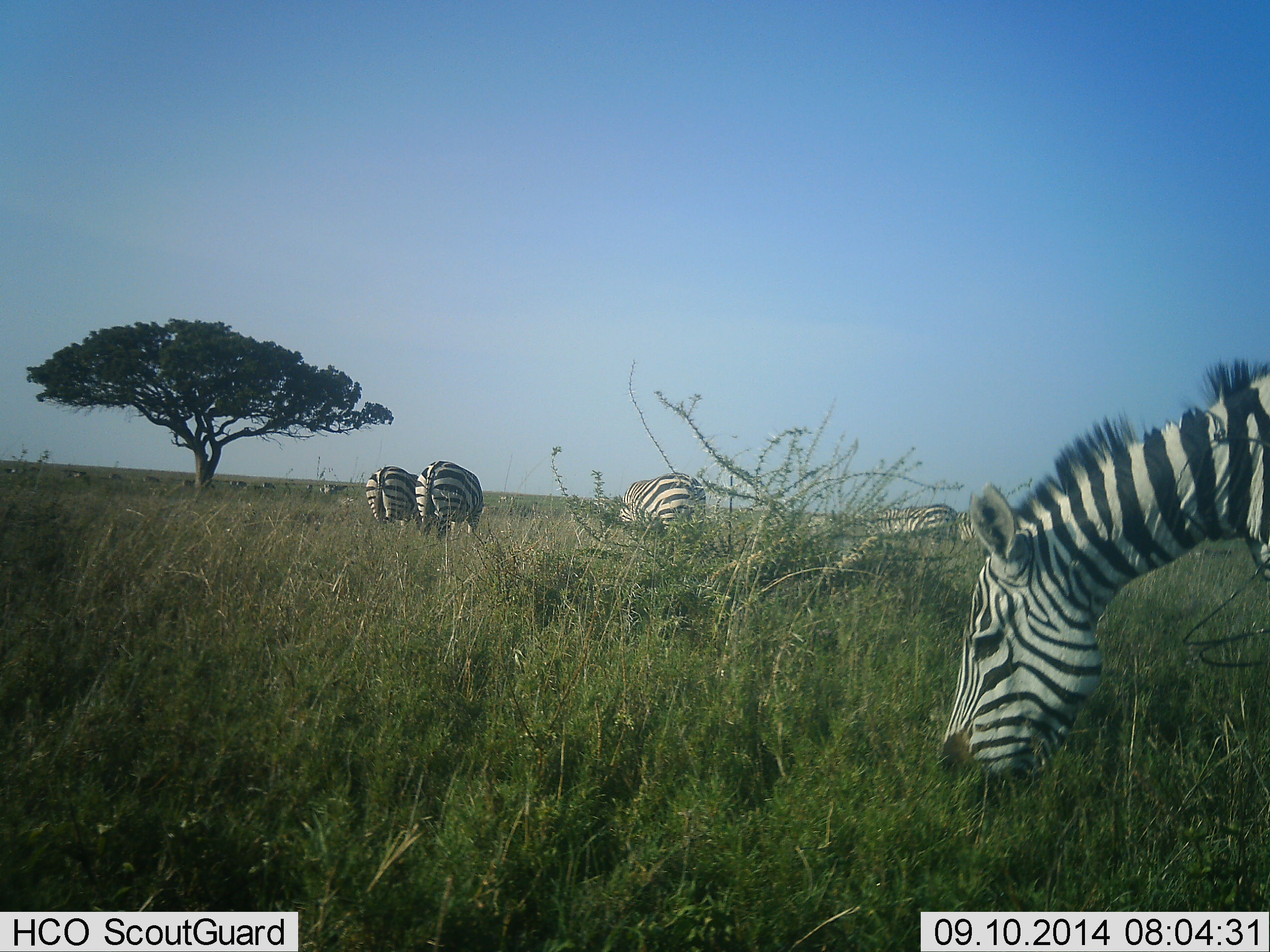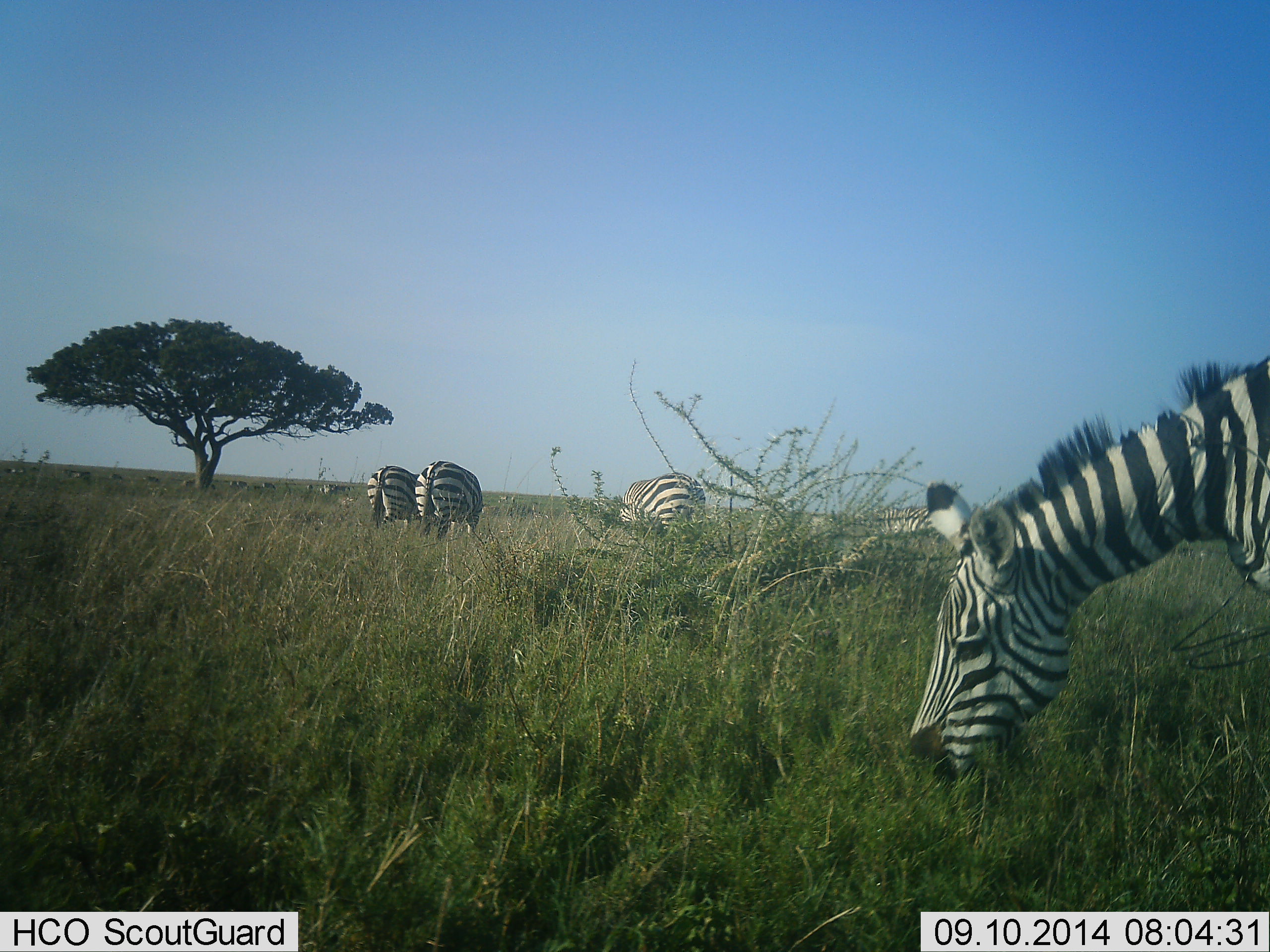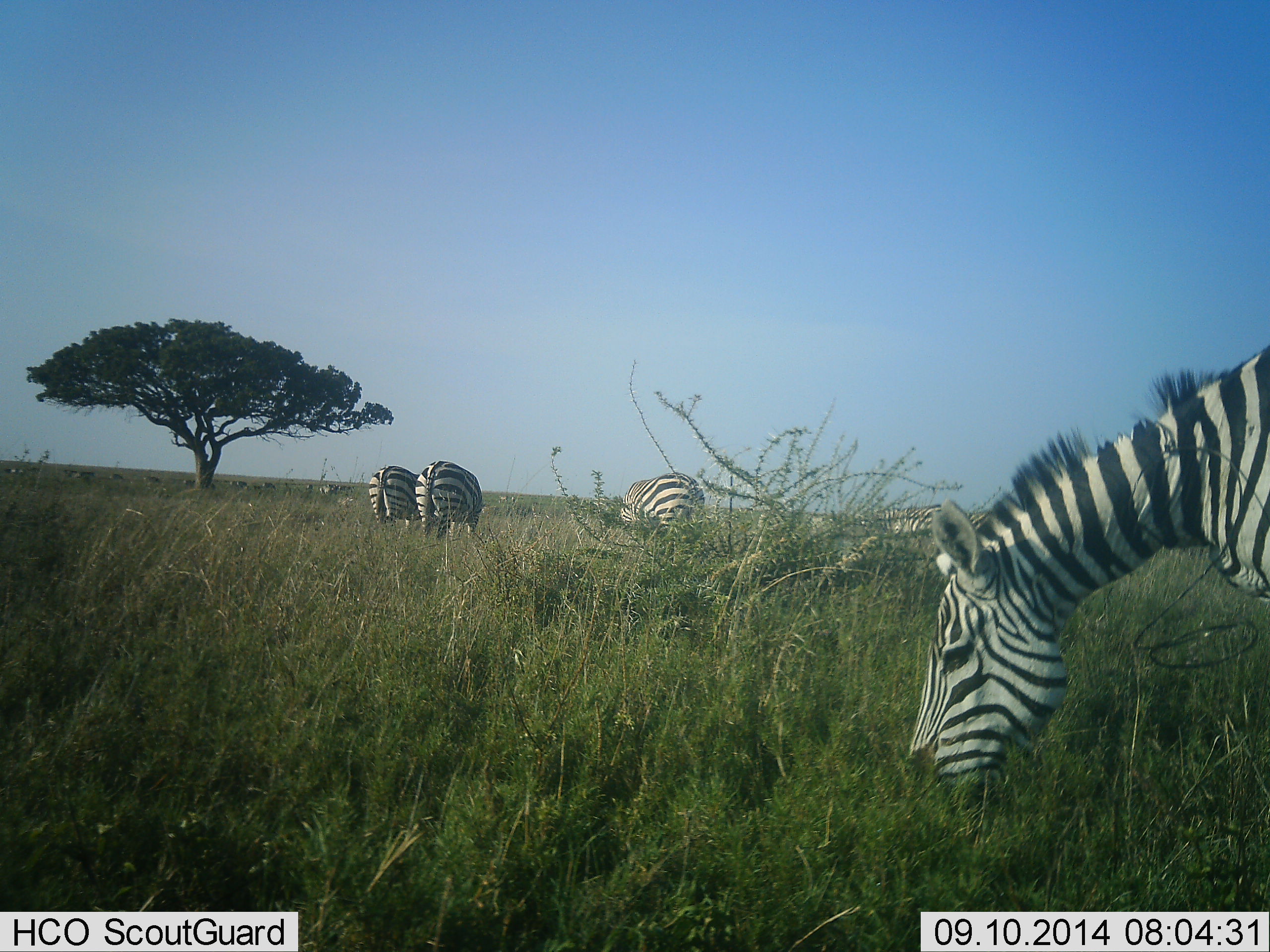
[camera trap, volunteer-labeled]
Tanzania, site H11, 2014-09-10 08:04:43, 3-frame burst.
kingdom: Animalia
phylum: Chordata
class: Mammalia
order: Perissodactyla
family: Equidae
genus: Equus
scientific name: Equus quagga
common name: plains zebra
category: zebra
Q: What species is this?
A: Zebra (plains zebra) (Equus quagga).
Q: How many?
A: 5.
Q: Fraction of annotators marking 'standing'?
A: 40%.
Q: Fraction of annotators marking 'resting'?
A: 0%.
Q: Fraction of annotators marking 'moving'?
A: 0%.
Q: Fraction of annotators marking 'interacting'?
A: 0%.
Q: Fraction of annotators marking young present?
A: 0%.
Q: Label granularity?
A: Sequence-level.